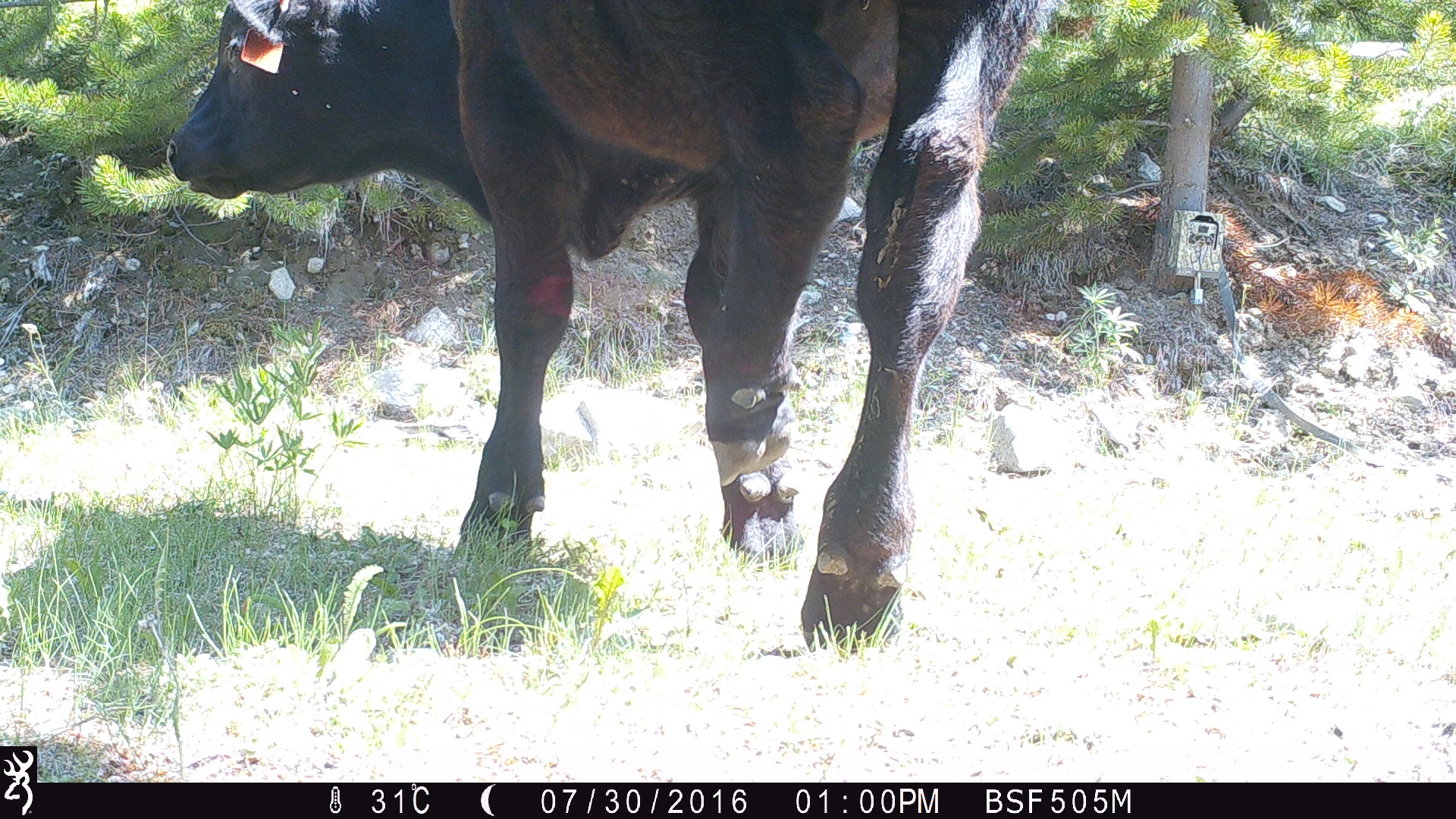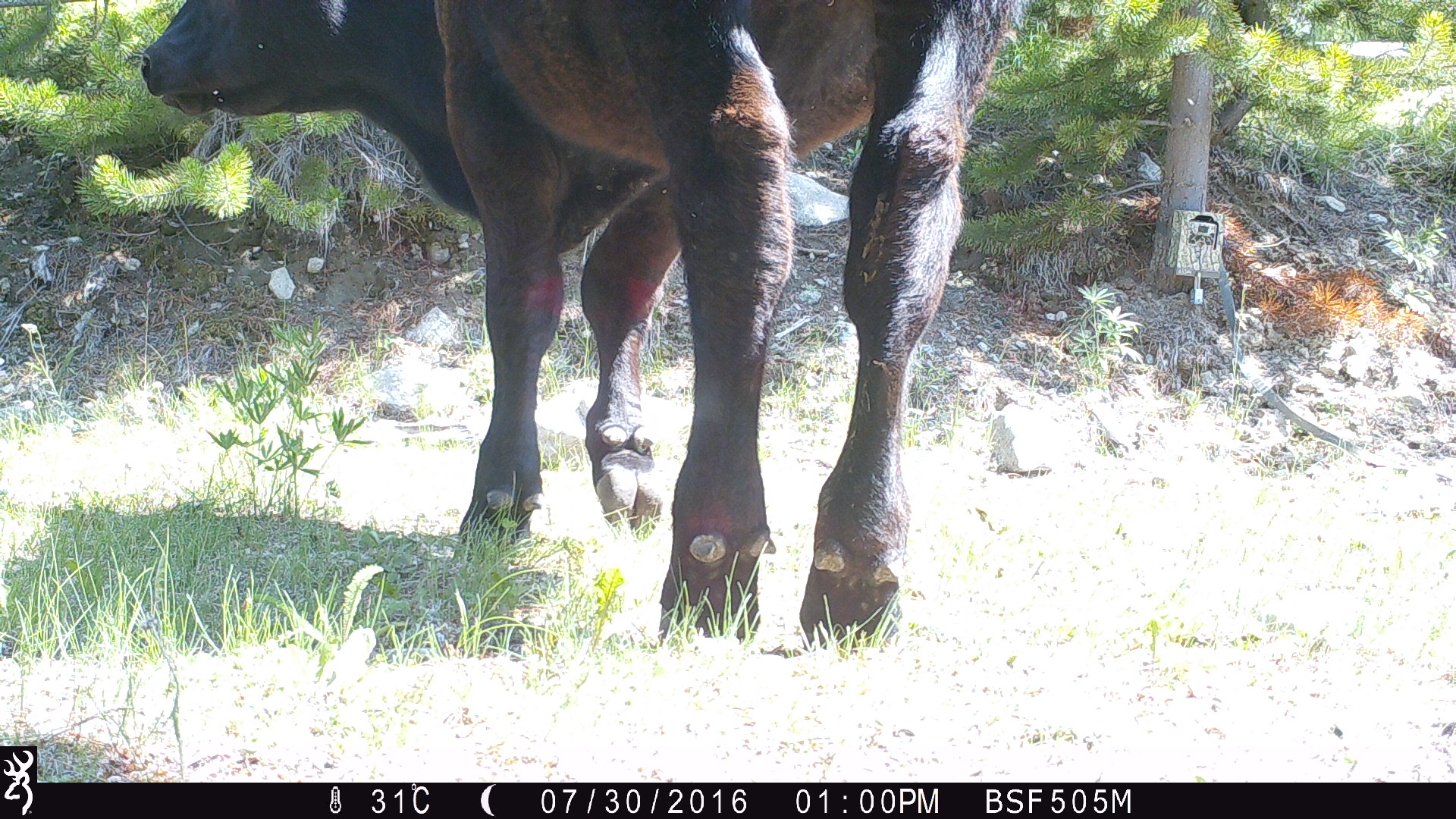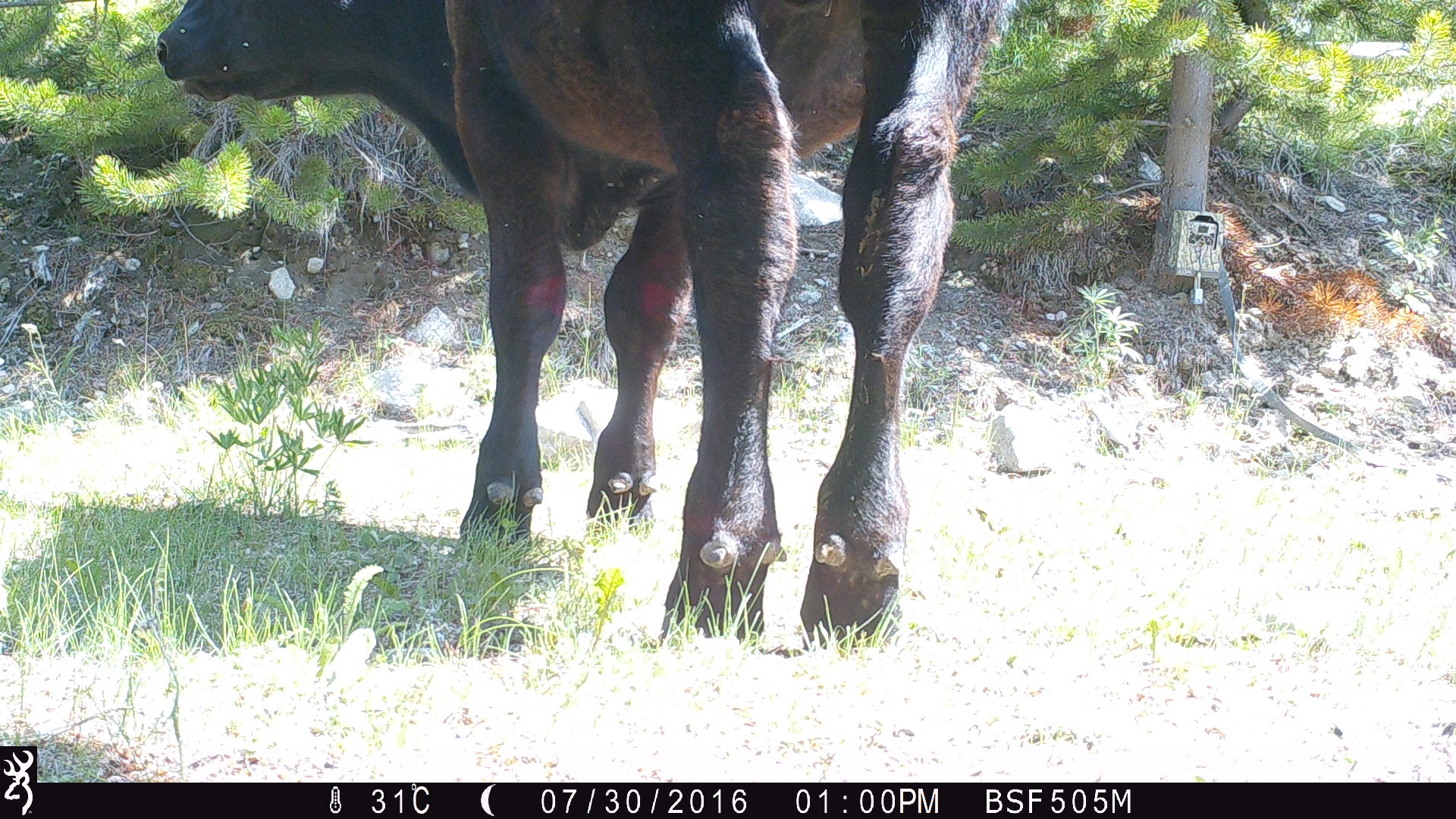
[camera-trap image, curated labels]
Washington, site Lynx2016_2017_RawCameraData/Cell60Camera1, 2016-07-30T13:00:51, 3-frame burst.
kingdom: Animalia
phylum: Chordata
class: Mammalia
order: Artiodactyla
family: Bovidae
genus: Bos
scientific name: Bos taurus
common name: domestic cattle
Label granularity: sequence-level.